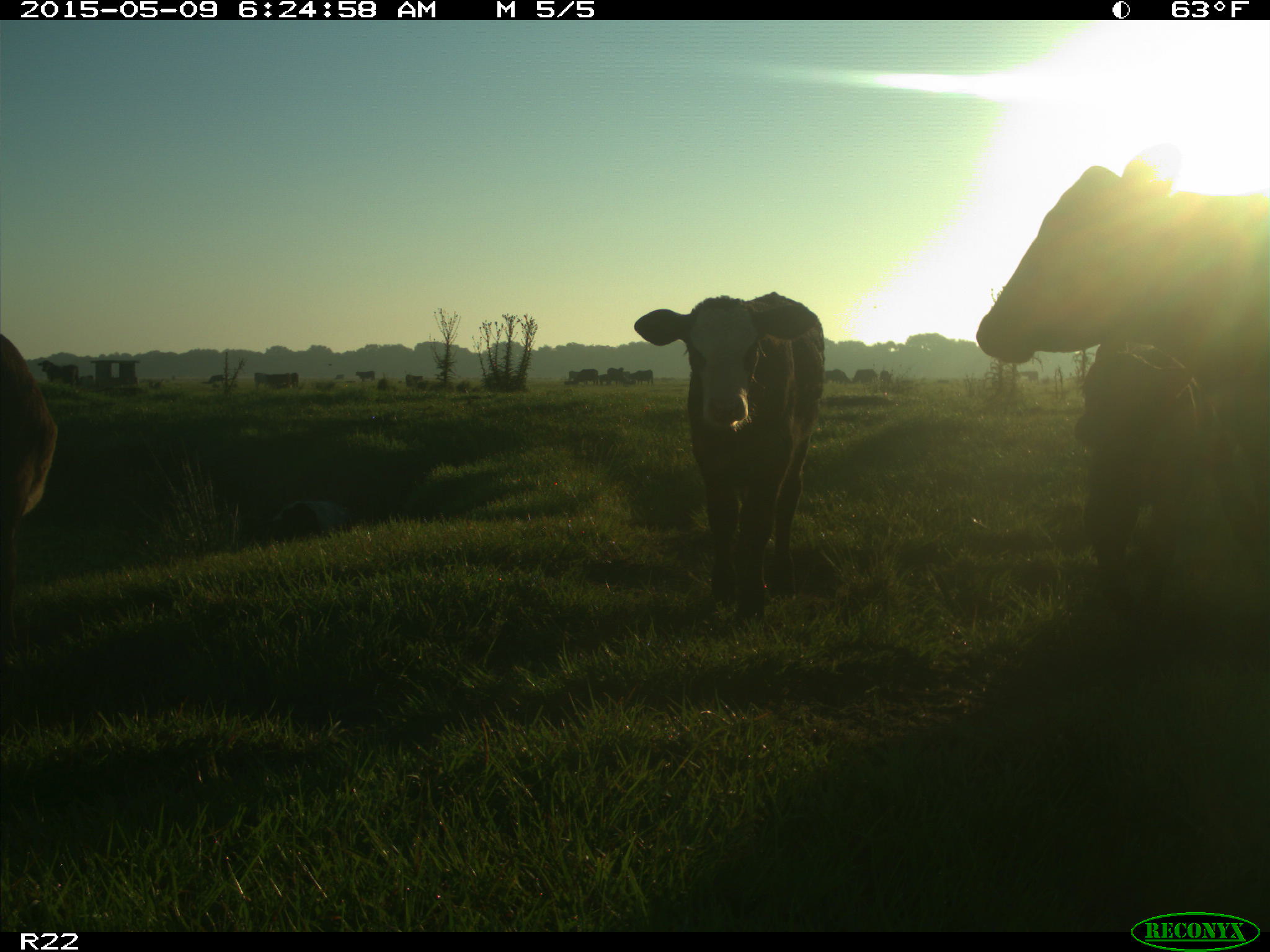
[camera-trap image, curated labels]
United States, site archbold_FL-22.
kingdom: Animalia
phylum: Chordata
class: Mammalia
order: Artiodactyla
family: Bovidae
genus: Bos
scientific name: Bos taurus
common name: domestic cow